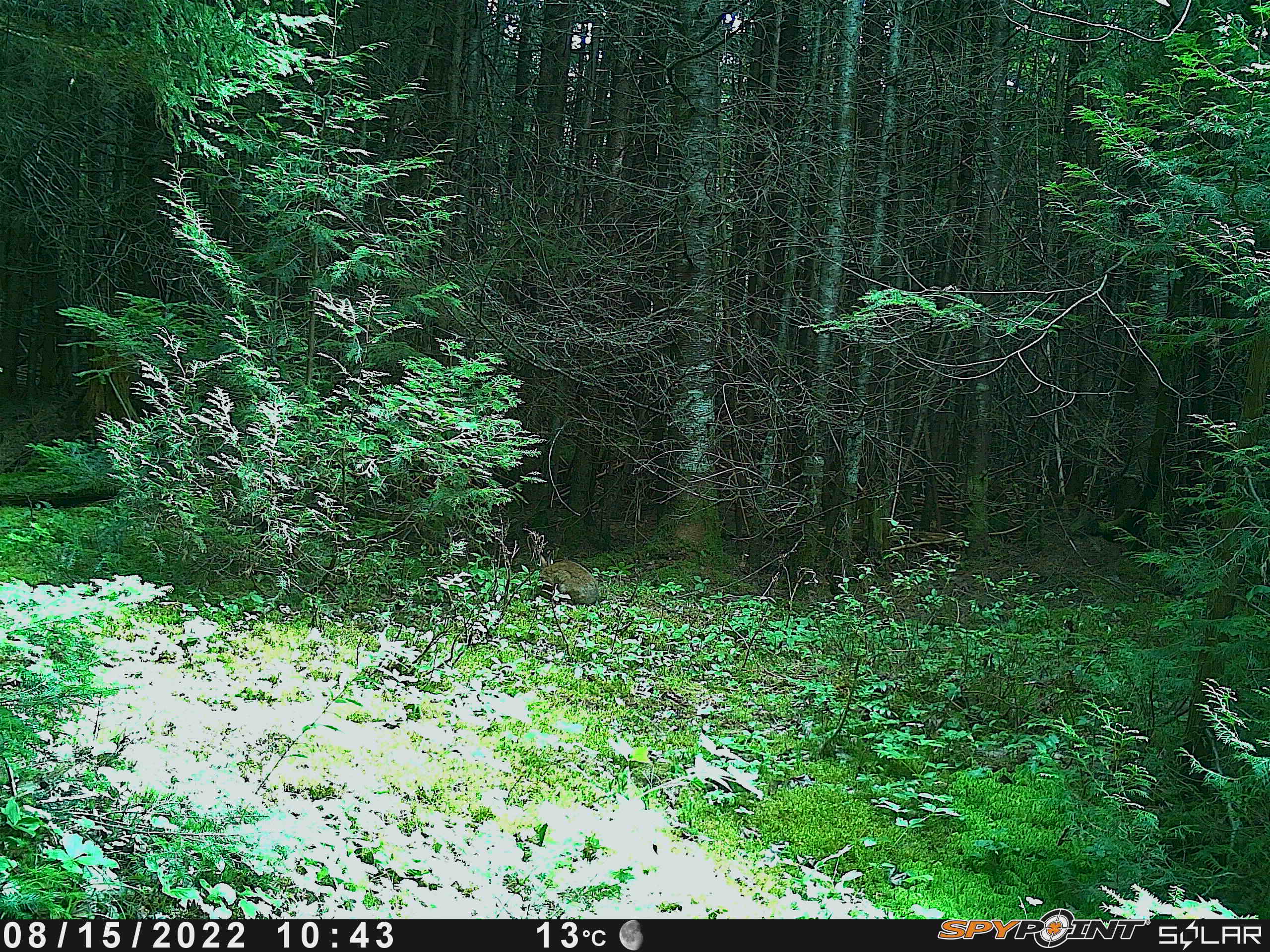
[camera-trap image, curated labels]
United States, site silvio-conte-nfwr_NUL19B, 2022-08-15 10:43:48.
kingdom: Animalia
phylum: Chordata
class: Mammalia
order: Lagomorpha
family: Leporidae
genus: Lepus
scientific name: Lepus americanus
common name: snowshoe hare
Snowshoe hare (Lepus americanus).